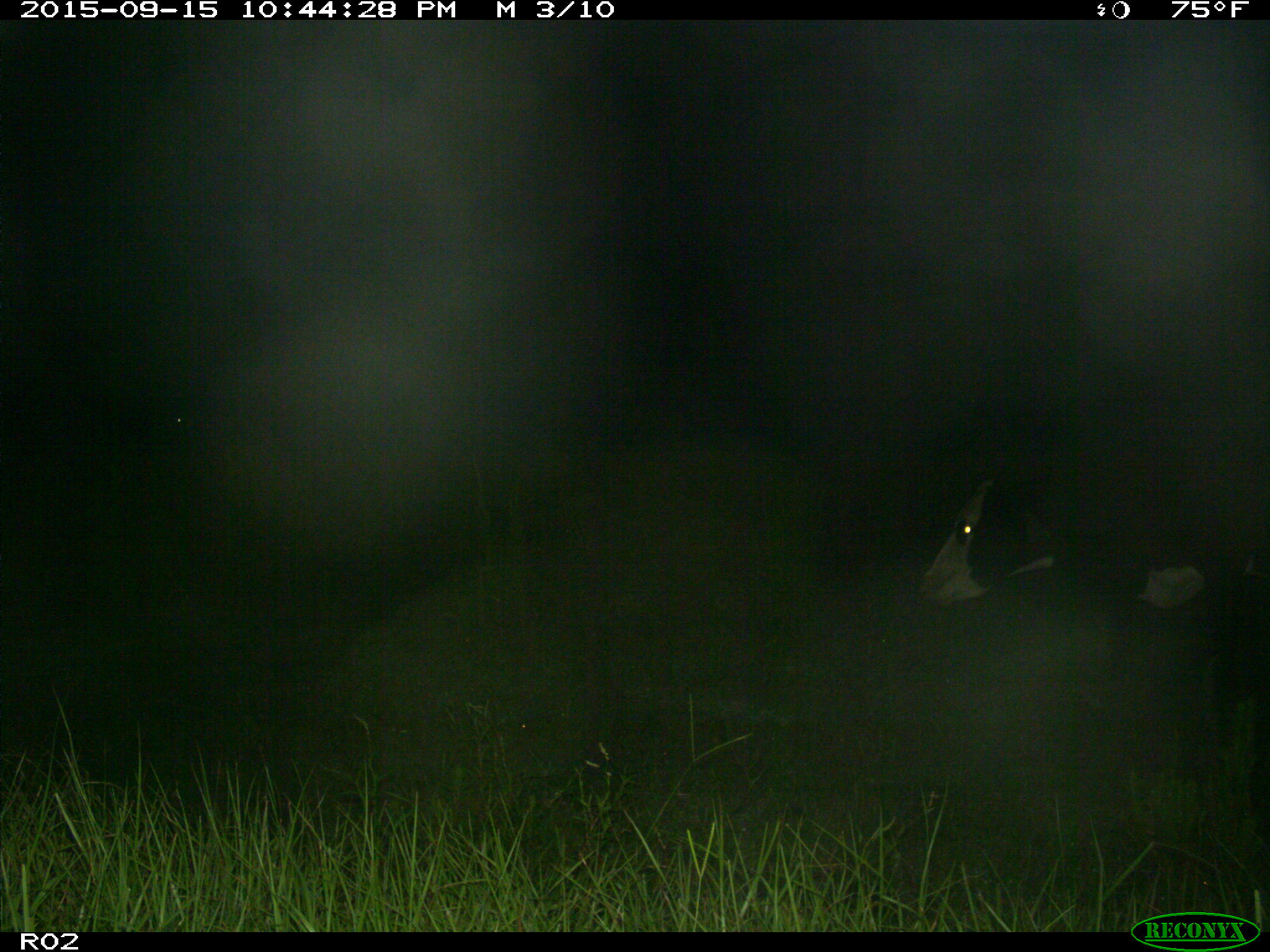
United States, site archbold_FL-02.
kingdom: Animalia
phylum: Chordata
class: Mammalia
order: Artiodactyla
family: Bovidae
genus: Bos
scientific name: Bos taurus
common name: domestic cow